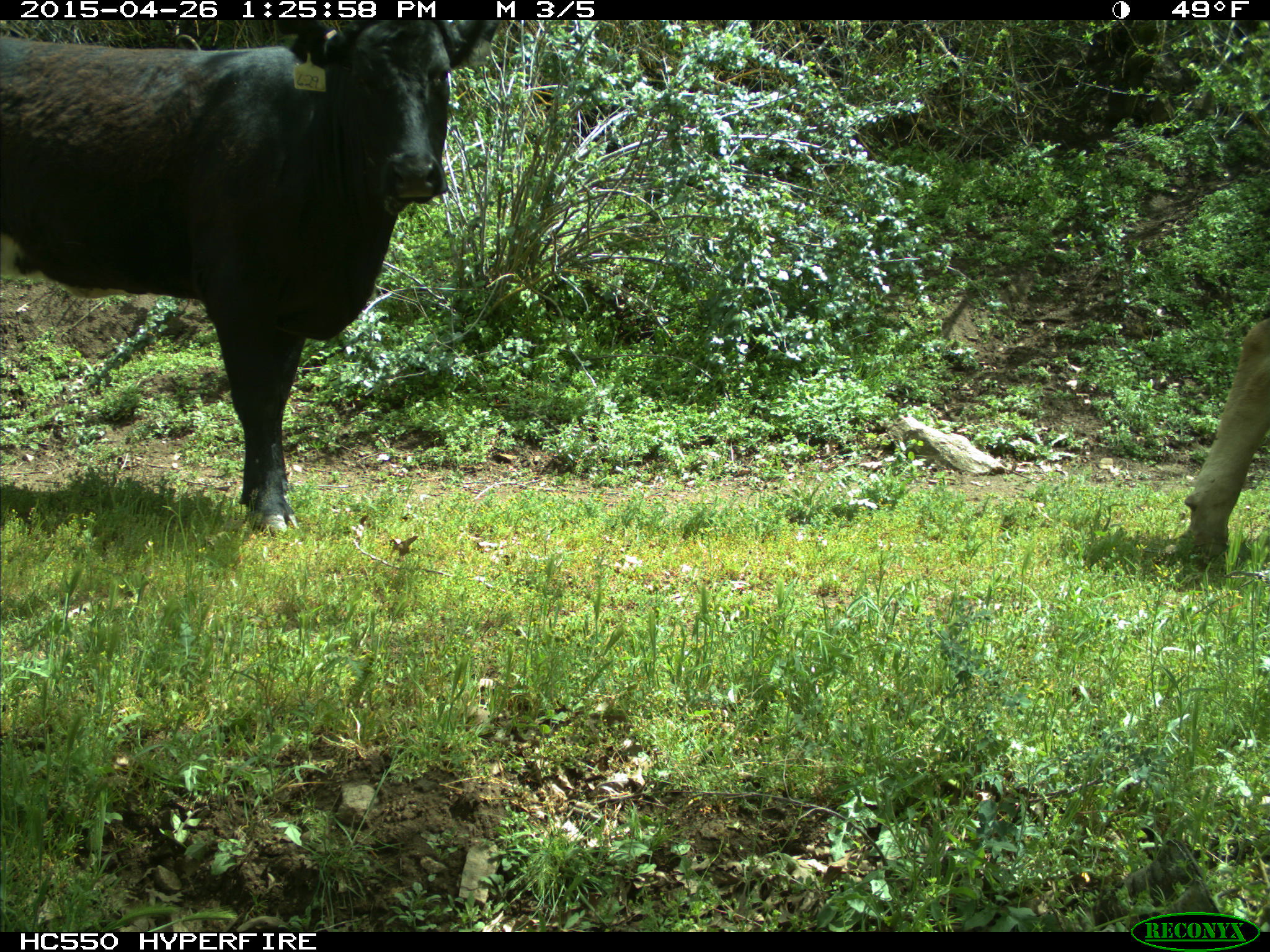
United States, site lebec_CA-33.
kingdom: Animalia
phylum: Chordata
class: Mammalia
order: Artiodactyla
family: Bovidae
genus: Bos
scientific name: Bos taurus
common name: domestic cow